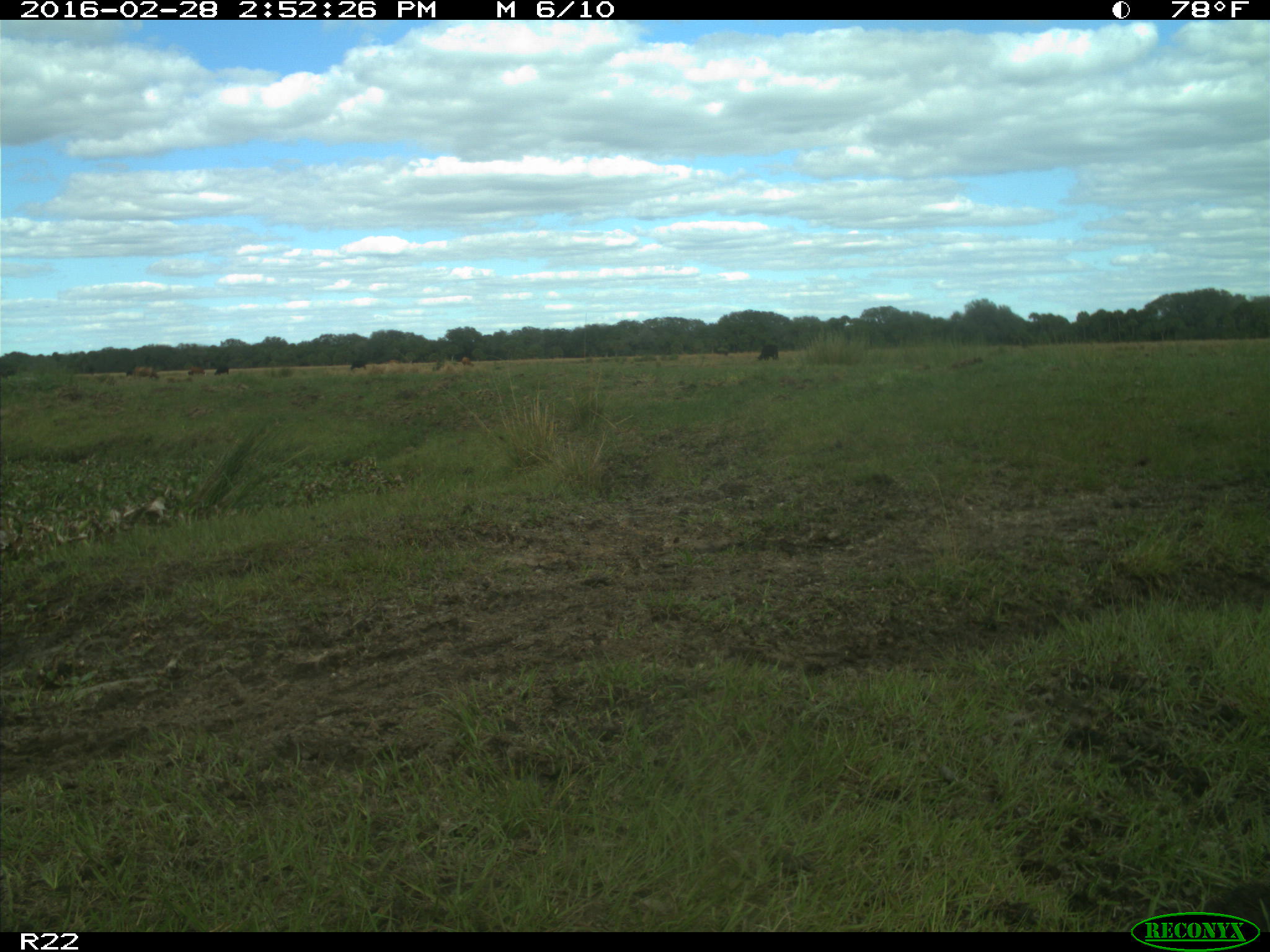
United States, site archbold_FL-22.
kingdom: Animalia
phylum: Chordata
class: Mammalia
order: Artiodactyla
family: Bovidae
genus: Bos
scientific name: Bos taurus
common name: domestic cow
Bos taurus (domestic cow).